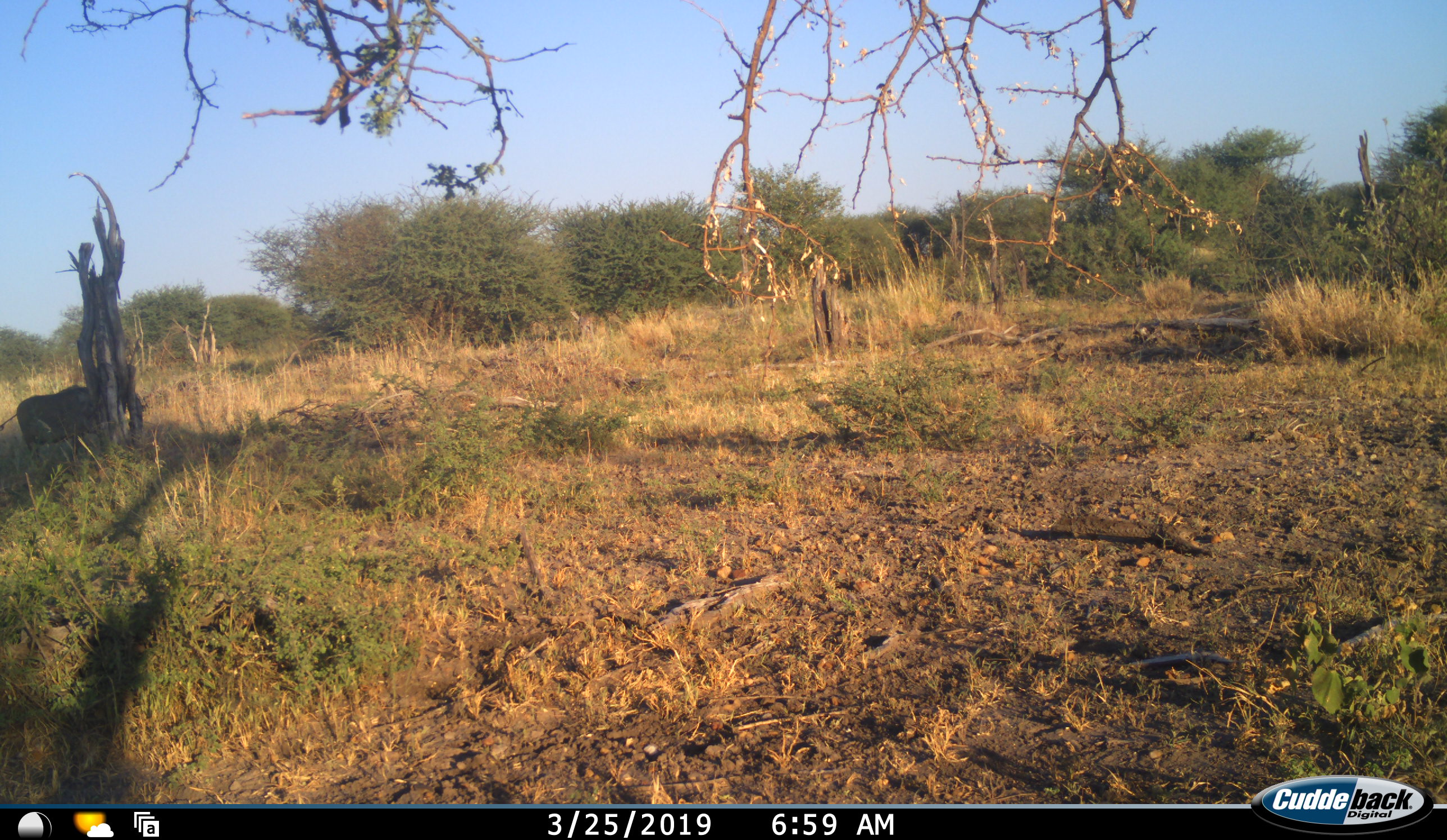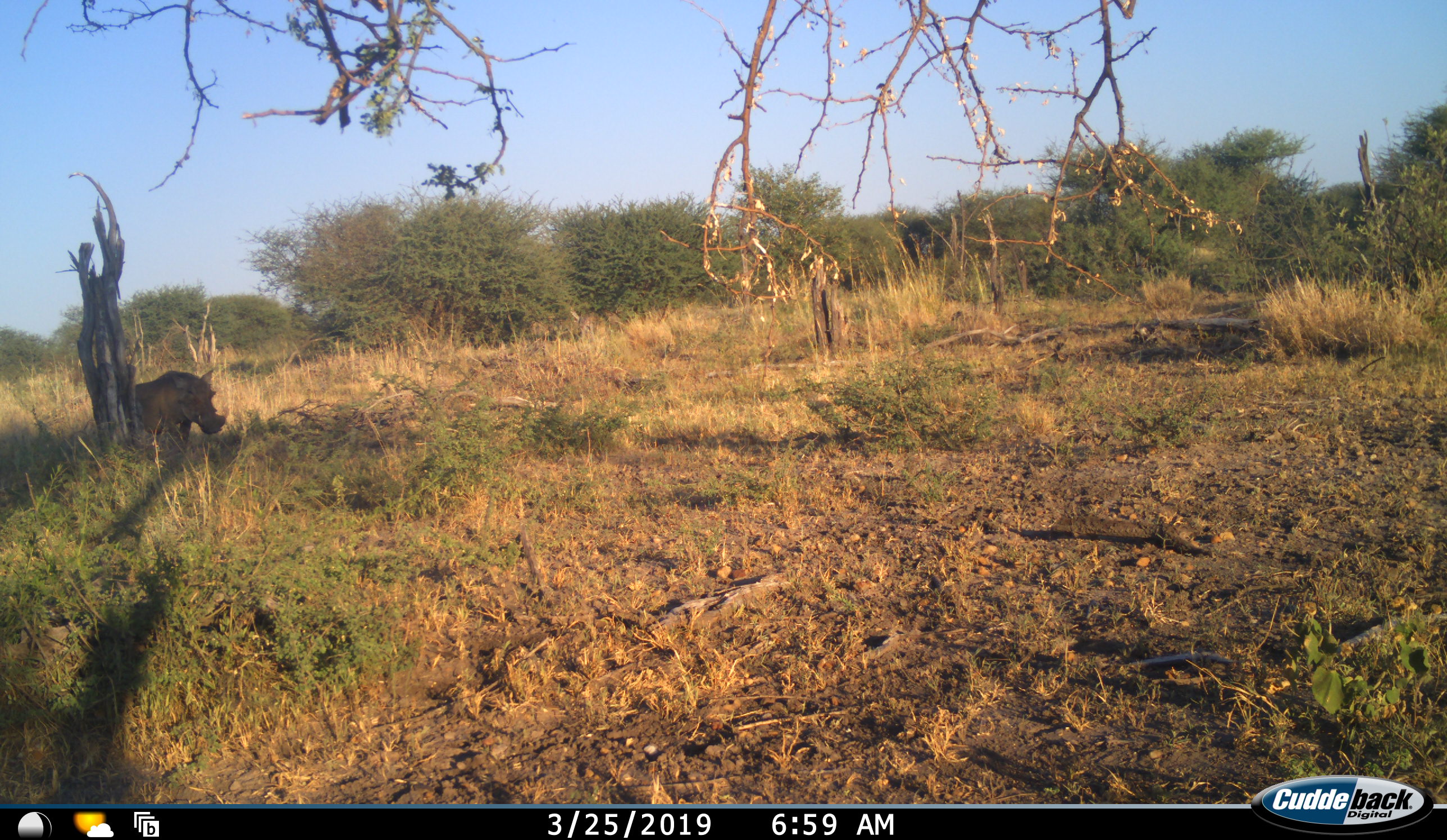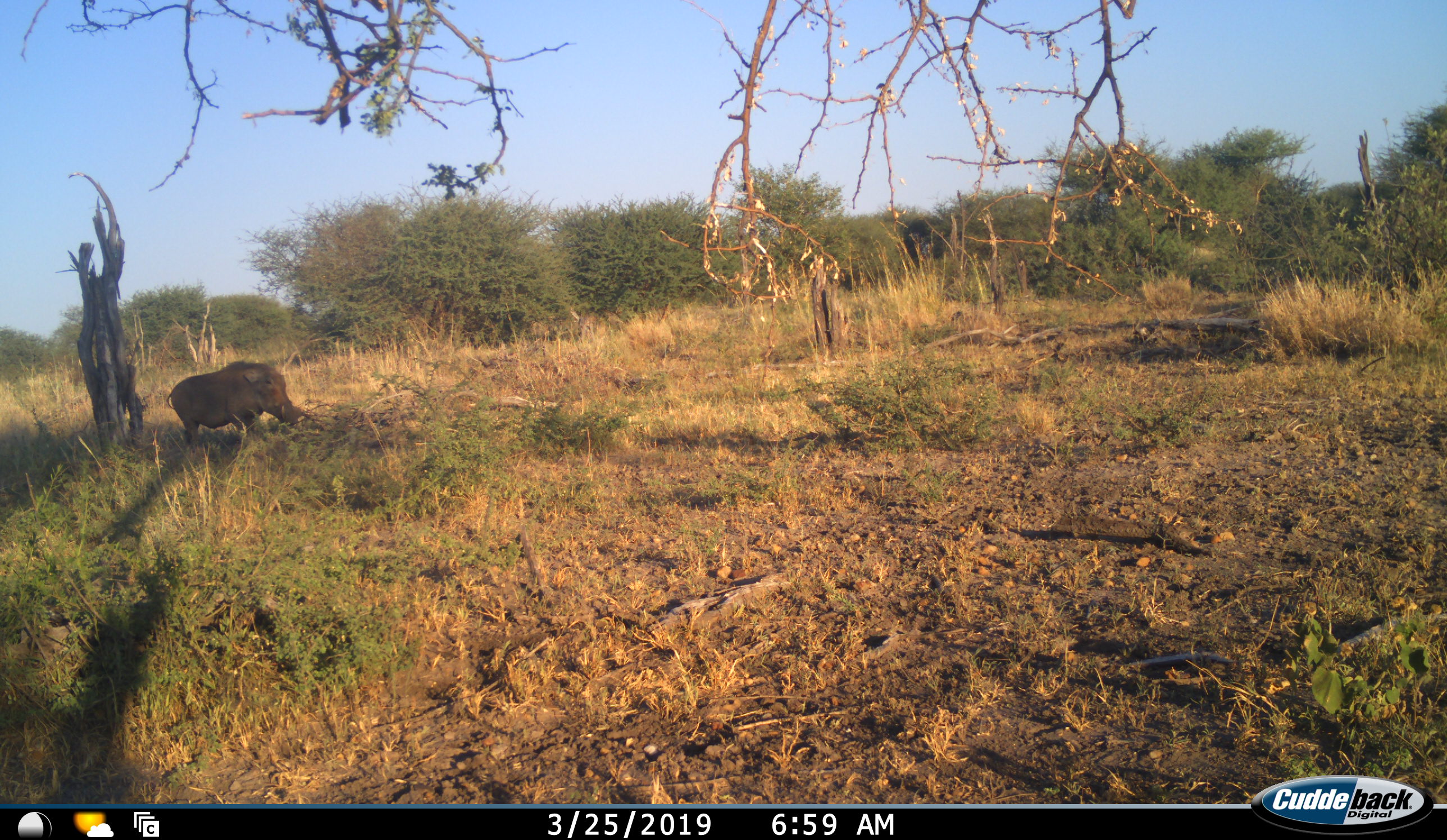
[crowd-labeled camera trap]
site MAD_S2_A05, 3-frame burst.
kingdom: Animalia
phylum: Chordata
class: Mammalia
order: Artiodactyla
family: Suidae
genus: Phacochoerus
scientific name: Phacochoerus africanus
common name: warthog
Warthog (Phacochoerus africanus), count 1. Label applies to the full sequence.